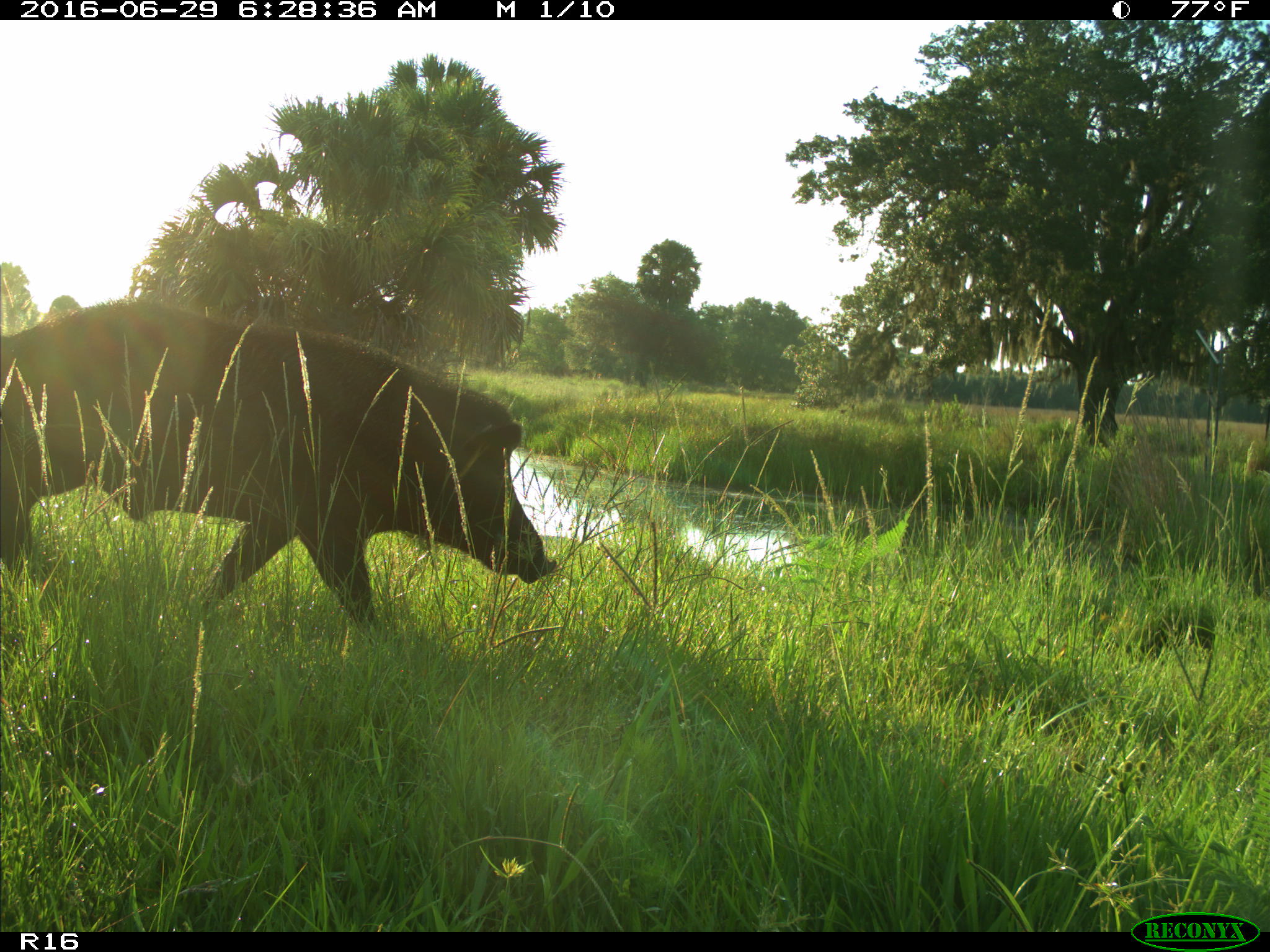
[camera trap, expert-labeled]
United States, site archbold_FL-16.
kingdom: Animalia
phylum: Chordata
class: Mammalia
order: Artiodactyla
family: Suidae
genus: Sus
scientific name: Sus scrofa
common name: wild boar